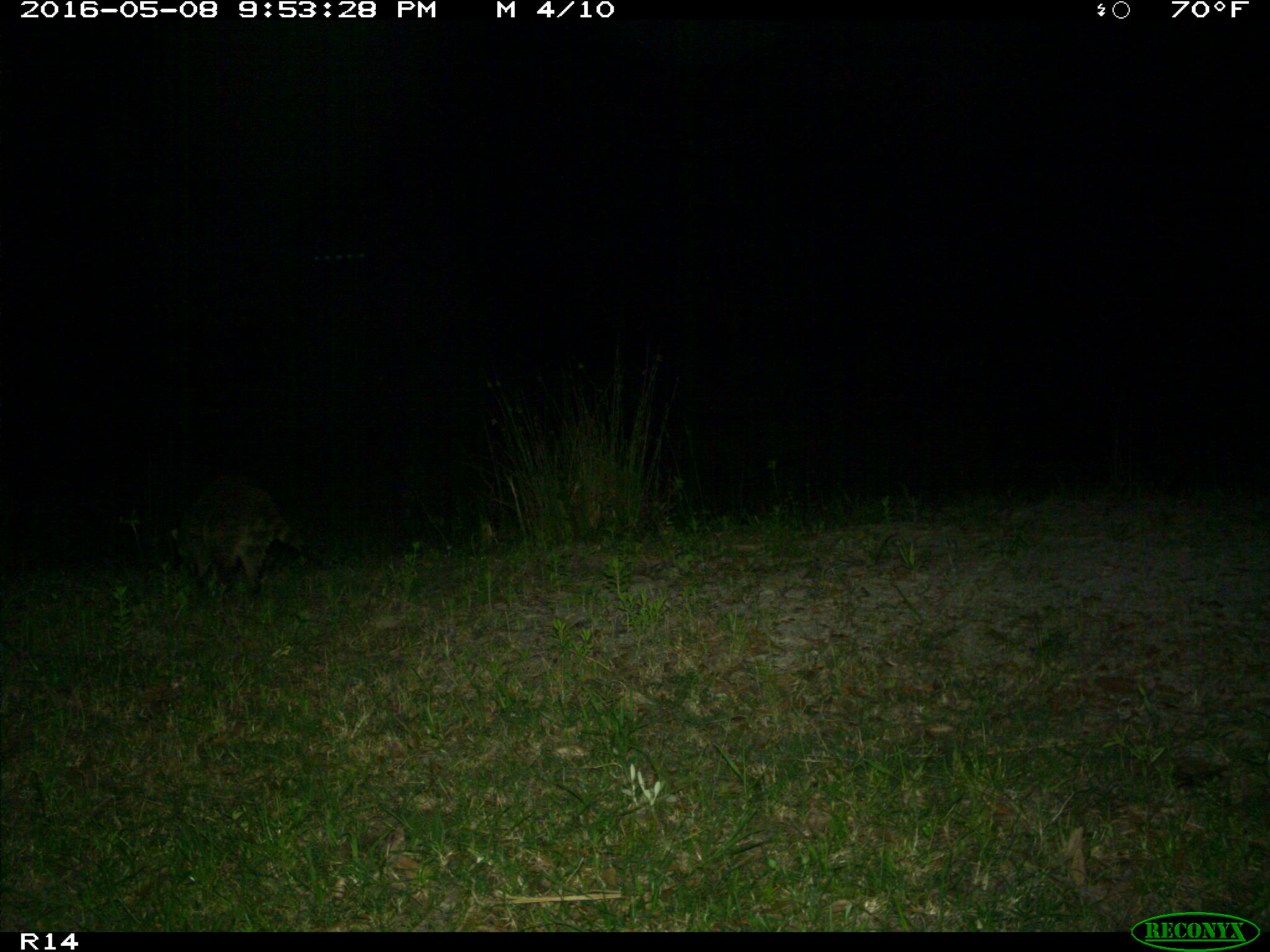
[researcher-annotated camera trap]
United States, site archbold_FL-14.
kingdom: Animalia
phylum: Chordata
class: Mammalia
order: Carnivora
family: Procyonidae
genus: Procyon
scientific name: Procyon lotor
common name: common raccoon